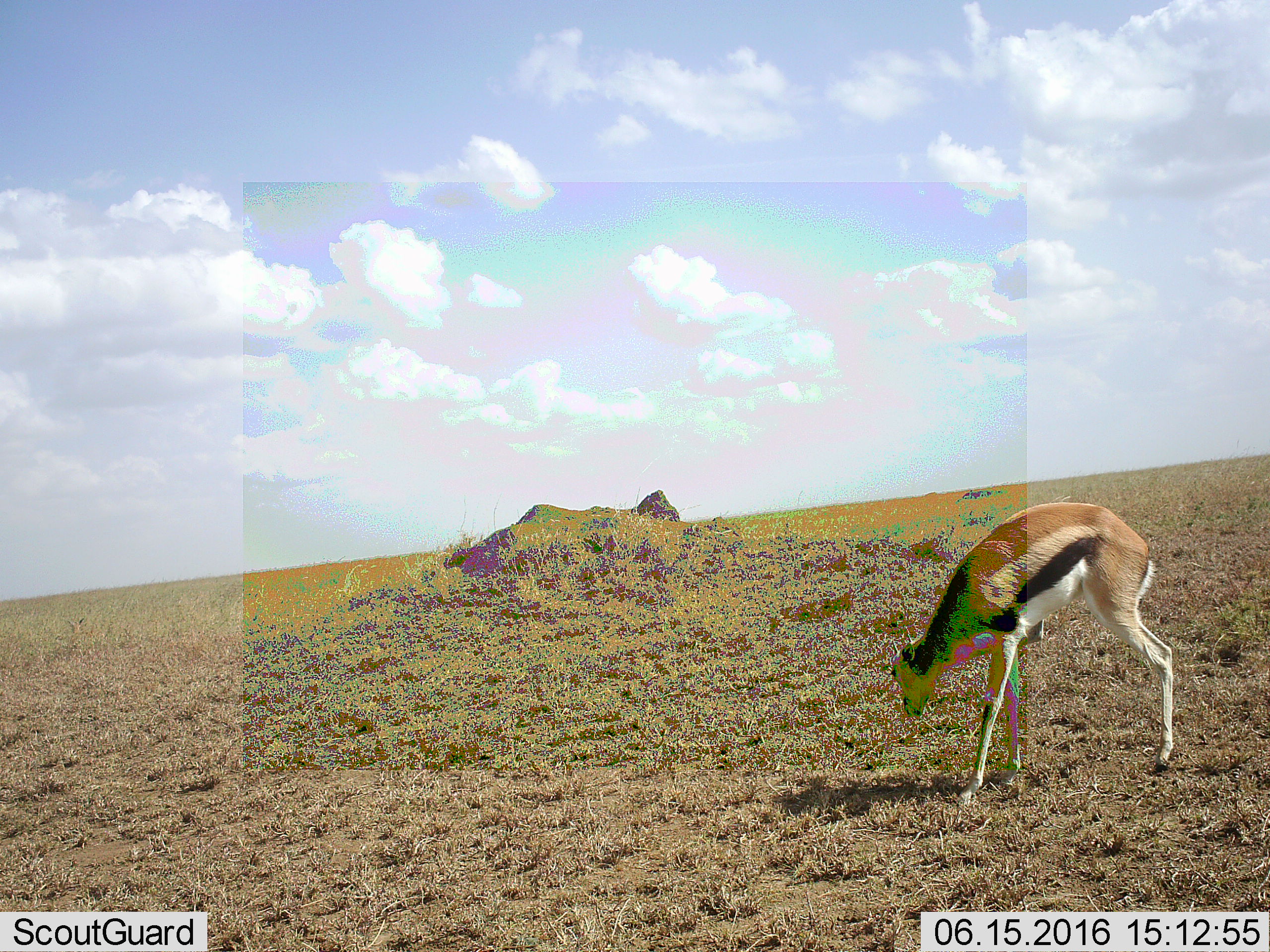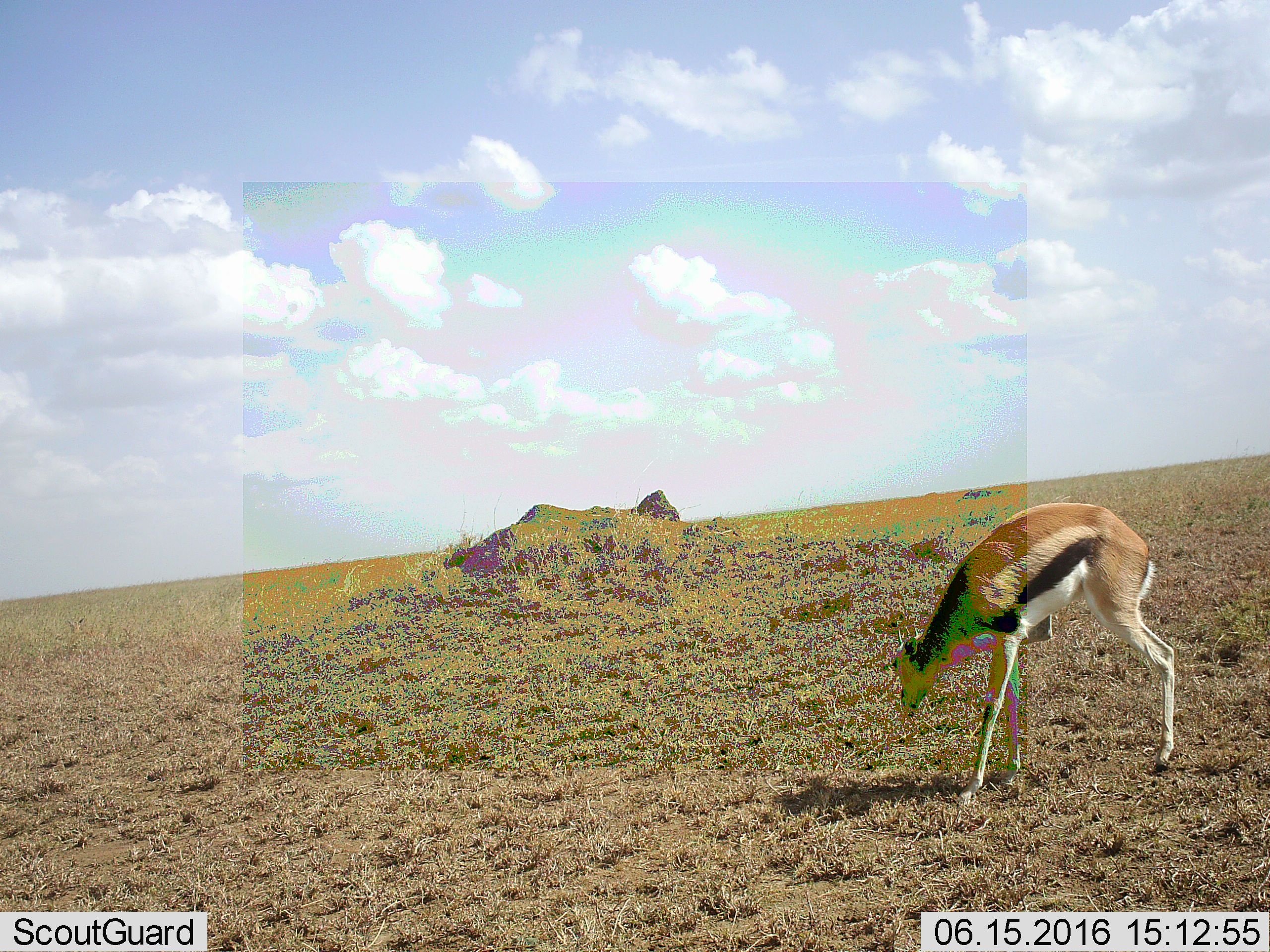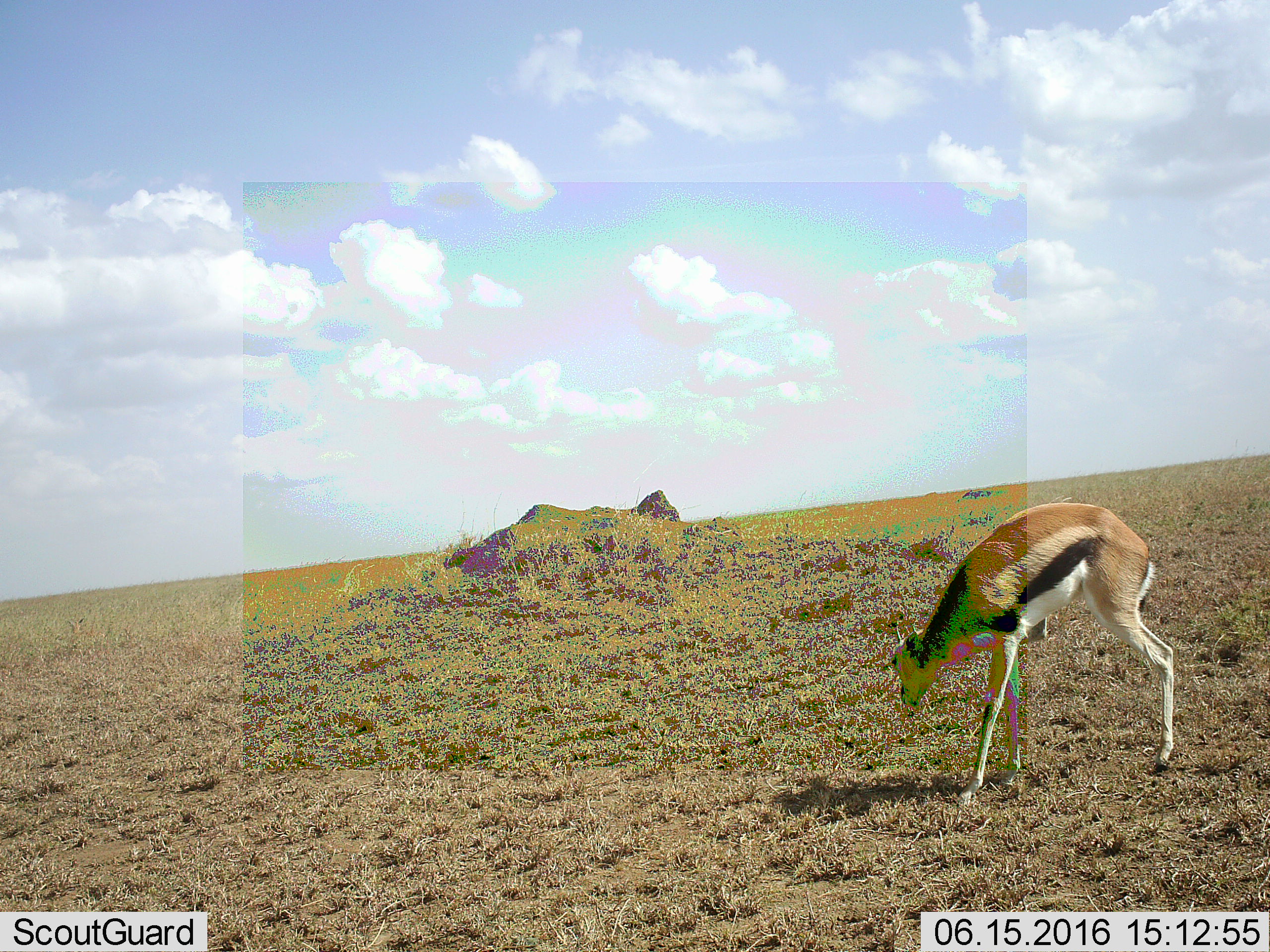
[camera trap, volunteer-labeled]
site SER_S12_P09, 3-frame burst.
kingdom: Animalia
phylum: Chordata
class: Mammalia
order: Artiodactyla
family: Bovidae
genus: Eudorcas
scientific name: Eudorcas thomsonii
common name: thomson's gazelle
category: gazellethomsons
Gazellethomsons (thomson's gazelle) (Eudorcas thomsonii), count 1. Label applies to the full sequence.